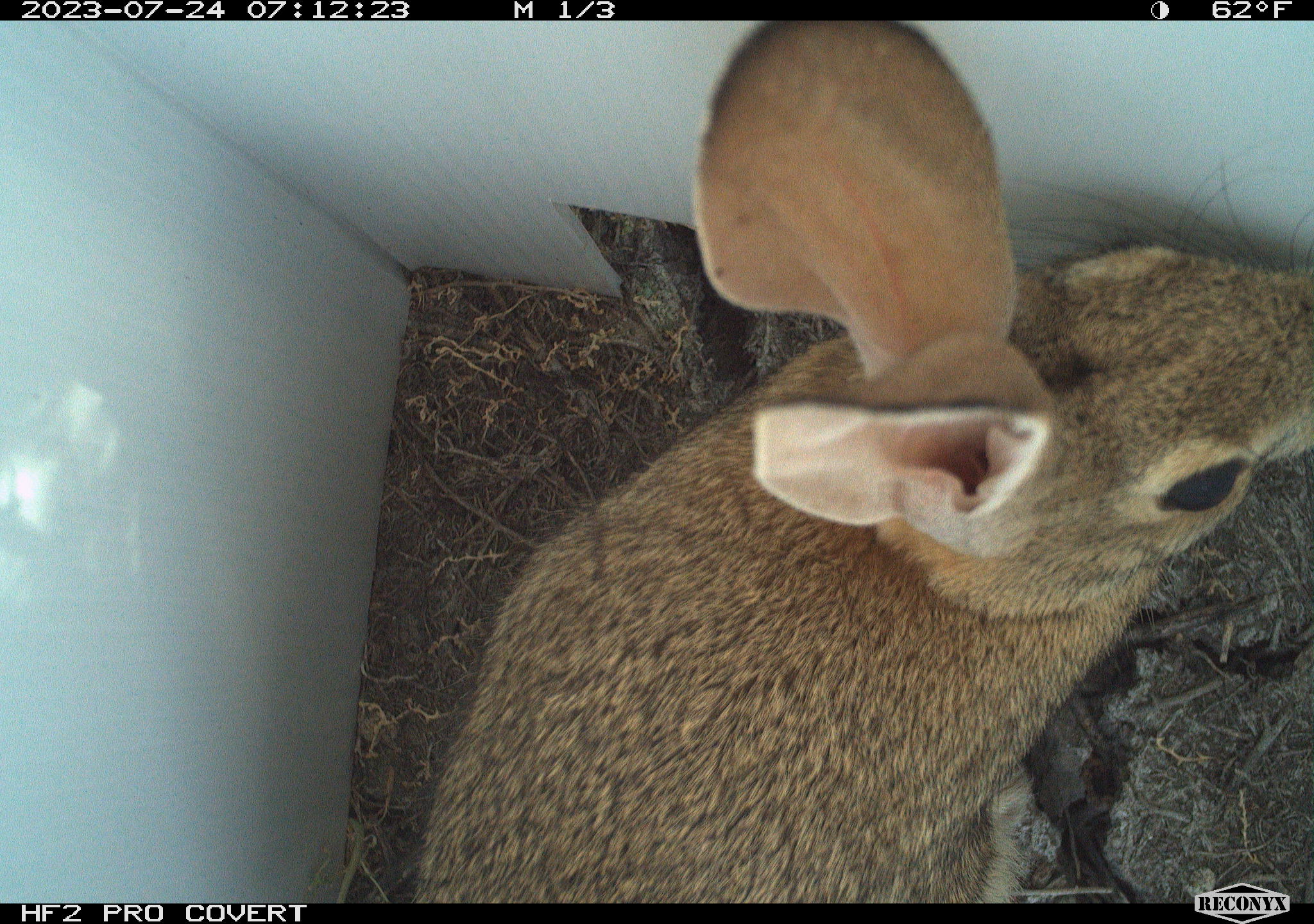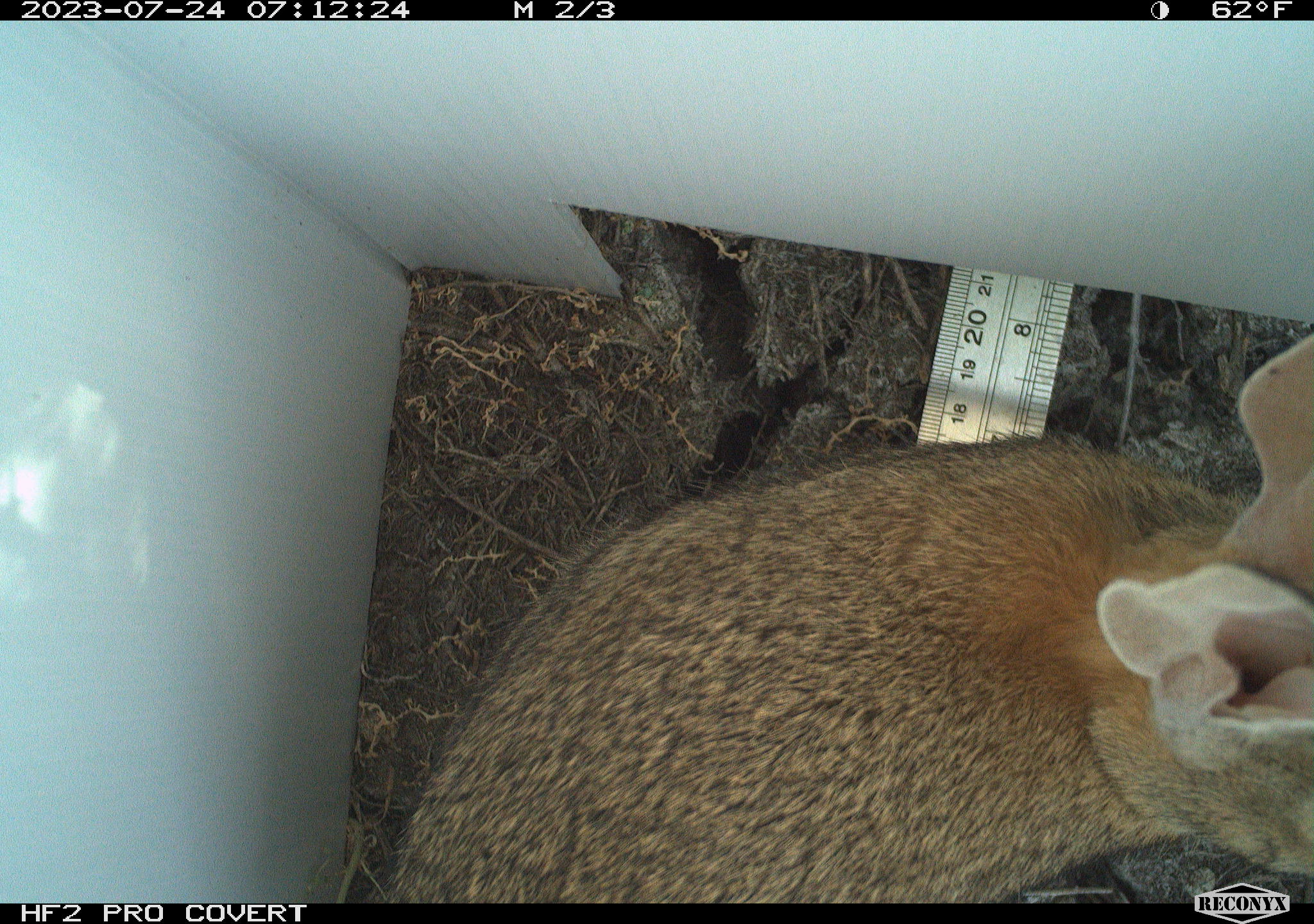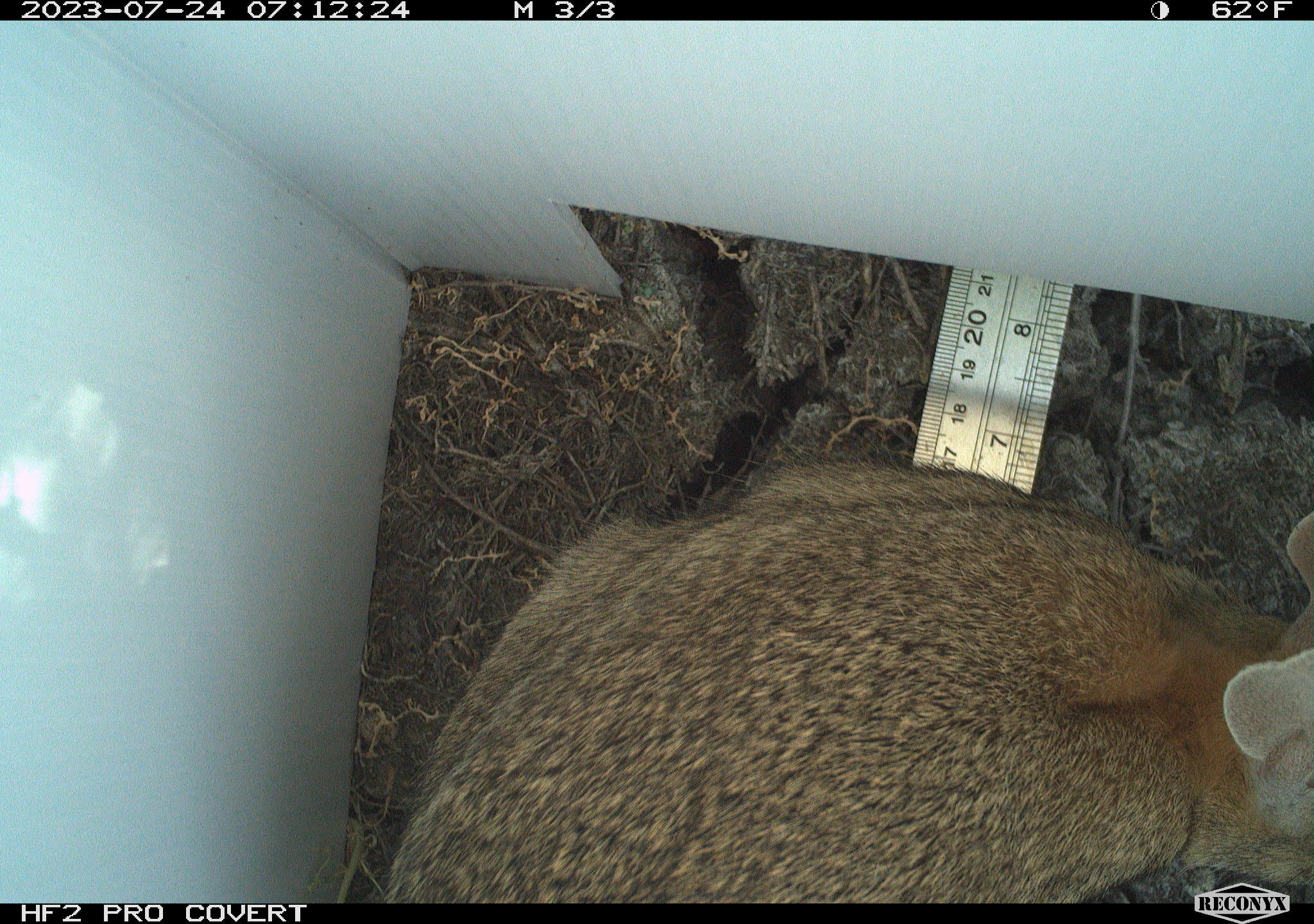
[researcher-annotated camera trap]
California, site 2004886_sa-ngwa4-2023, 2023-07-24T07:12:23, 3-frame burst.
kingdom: Animalia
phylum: Chordata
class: Mammalia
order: Lagomorpha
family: Leporidae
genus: Sylvilagus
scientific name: Sylvilagus audubonii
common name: desert cottontail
Desert cottontail (Sylvilagus audubonii).